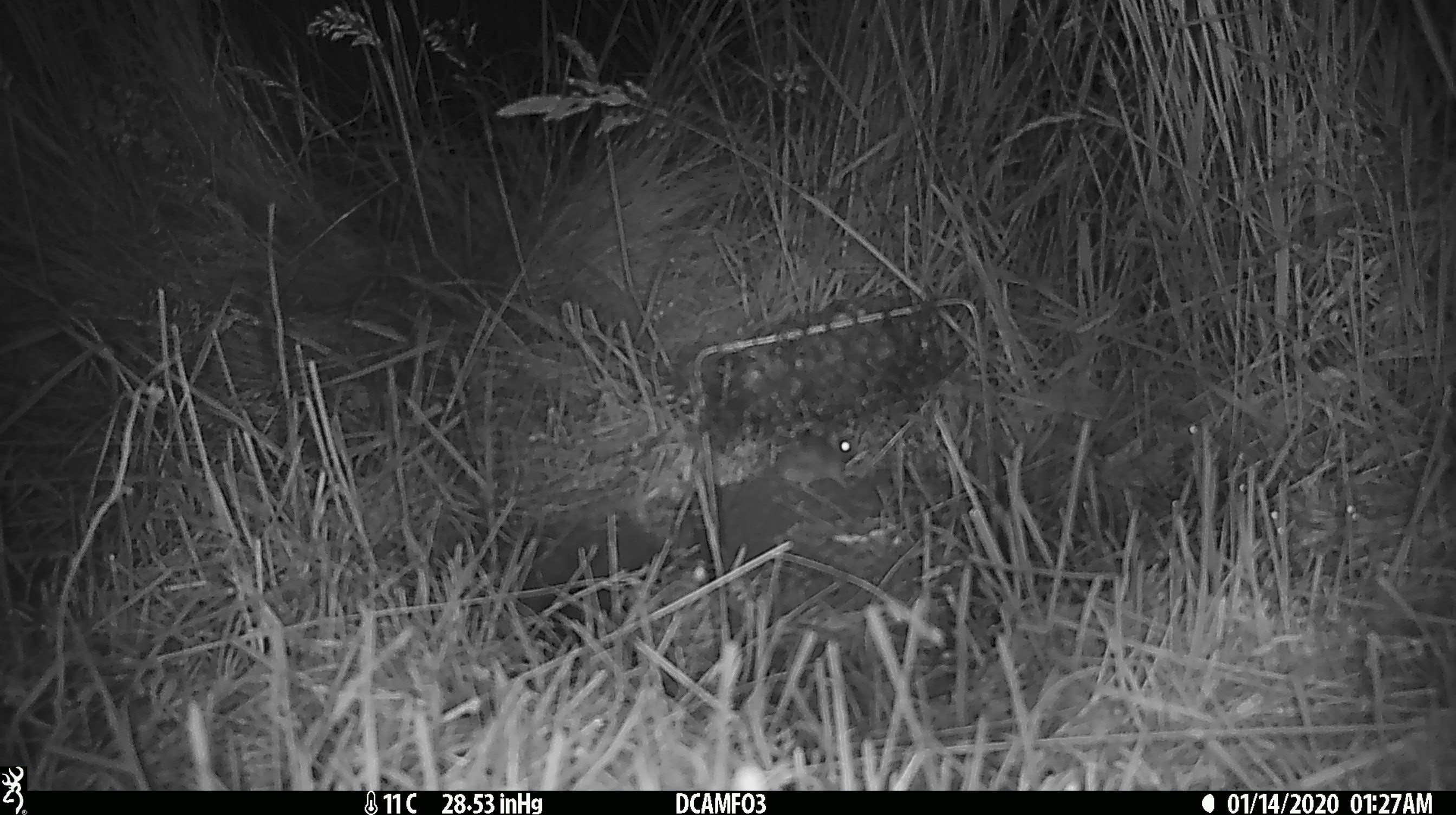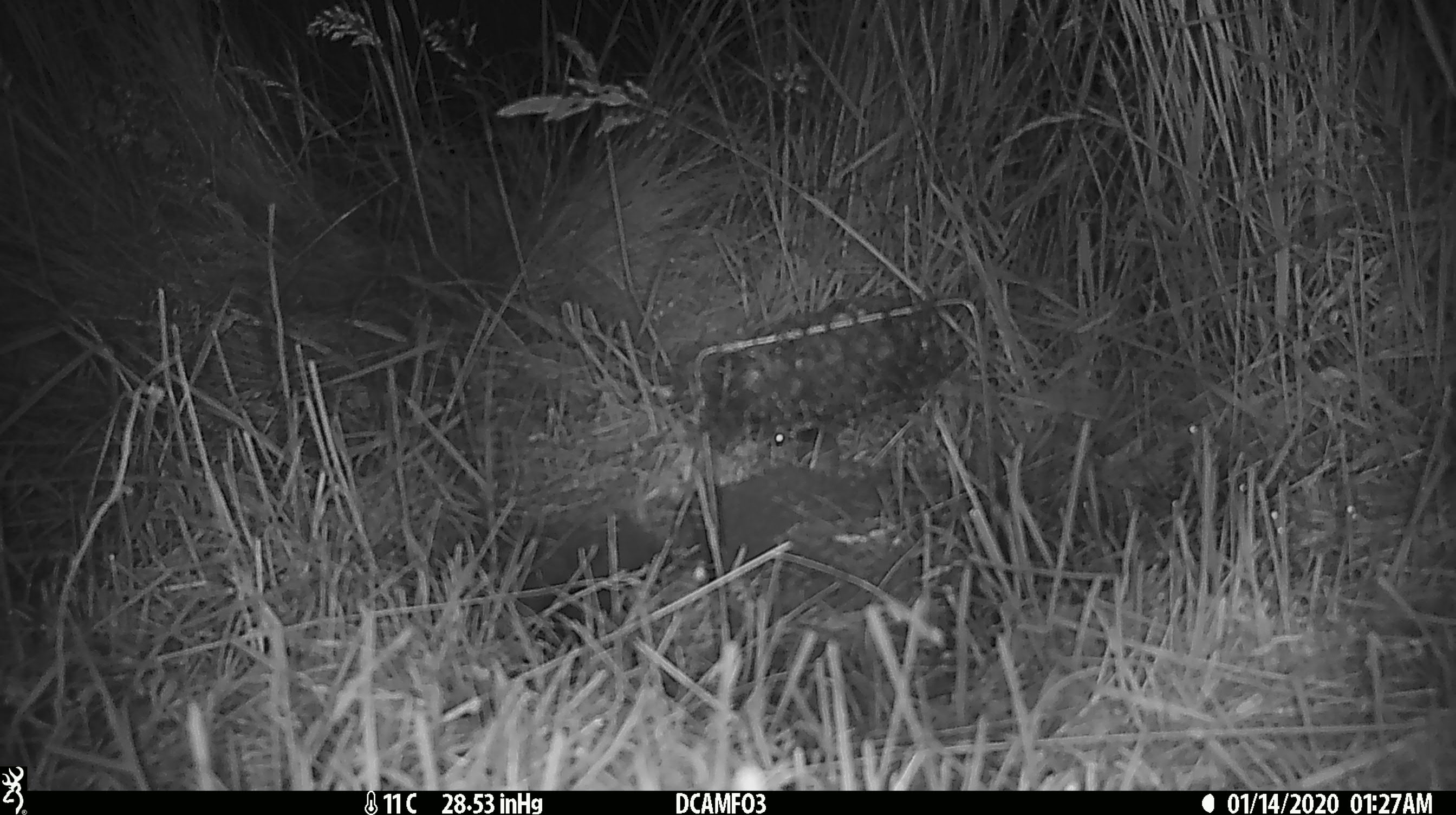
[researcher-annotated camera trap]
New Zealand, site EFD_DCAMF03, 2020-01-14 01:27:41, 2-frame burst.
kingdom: Animalia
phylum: Chordata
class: Mammalia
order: Rodentia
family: Muridae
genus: Mus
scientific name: Mus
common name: mouse